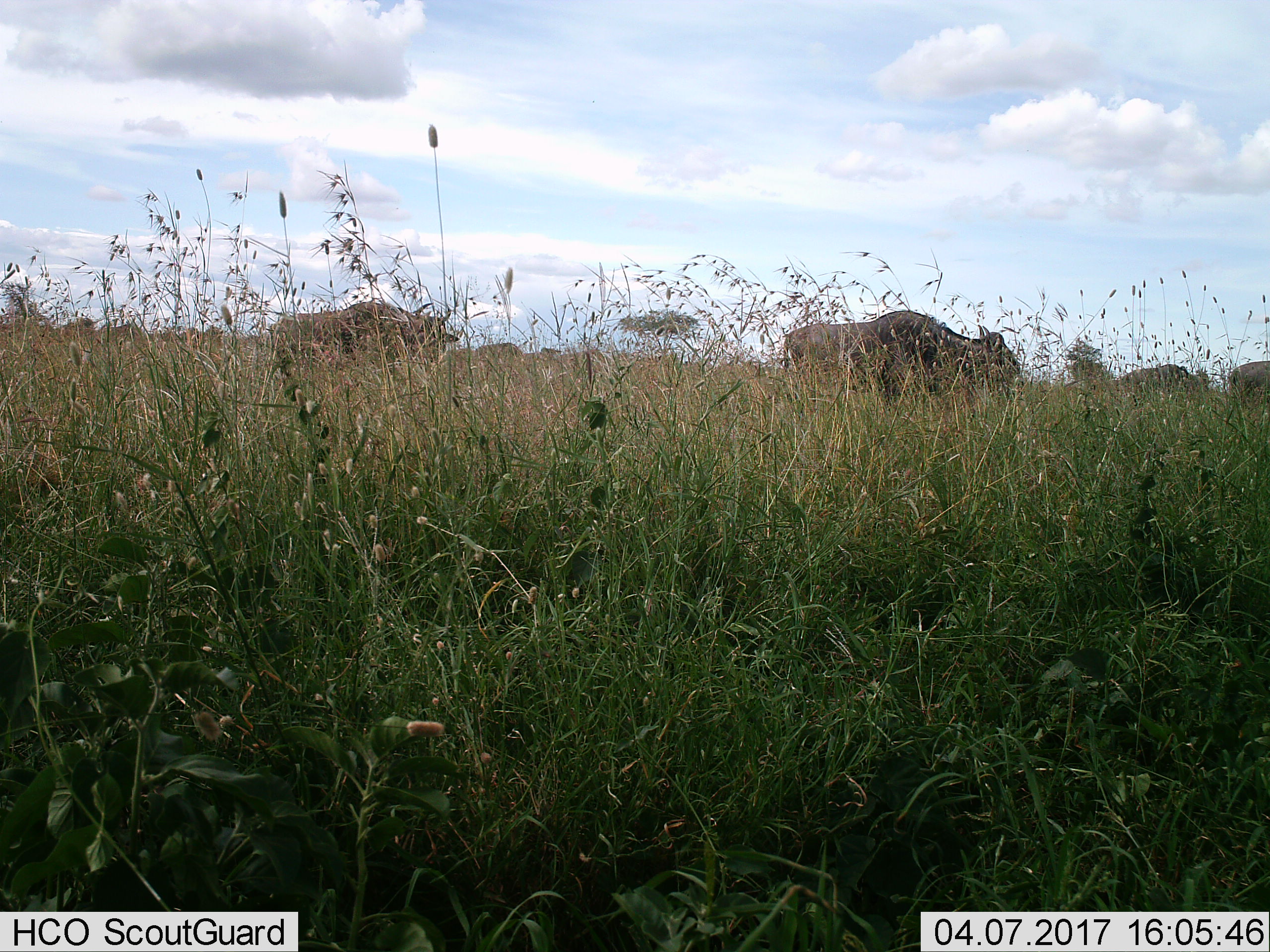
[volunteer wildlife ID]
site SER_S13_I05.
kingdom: Animalia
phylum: Chordata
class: Mammalia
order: Artiodactyla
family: Bovidae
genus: Connochaetes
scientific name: Connochaetes taurinus taurinus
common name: blue wildebeest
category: wildebeestblue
Wildebeestblue (blue wildebeest) (Connochaetes taurinus taurinus), count 4. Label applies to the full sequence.